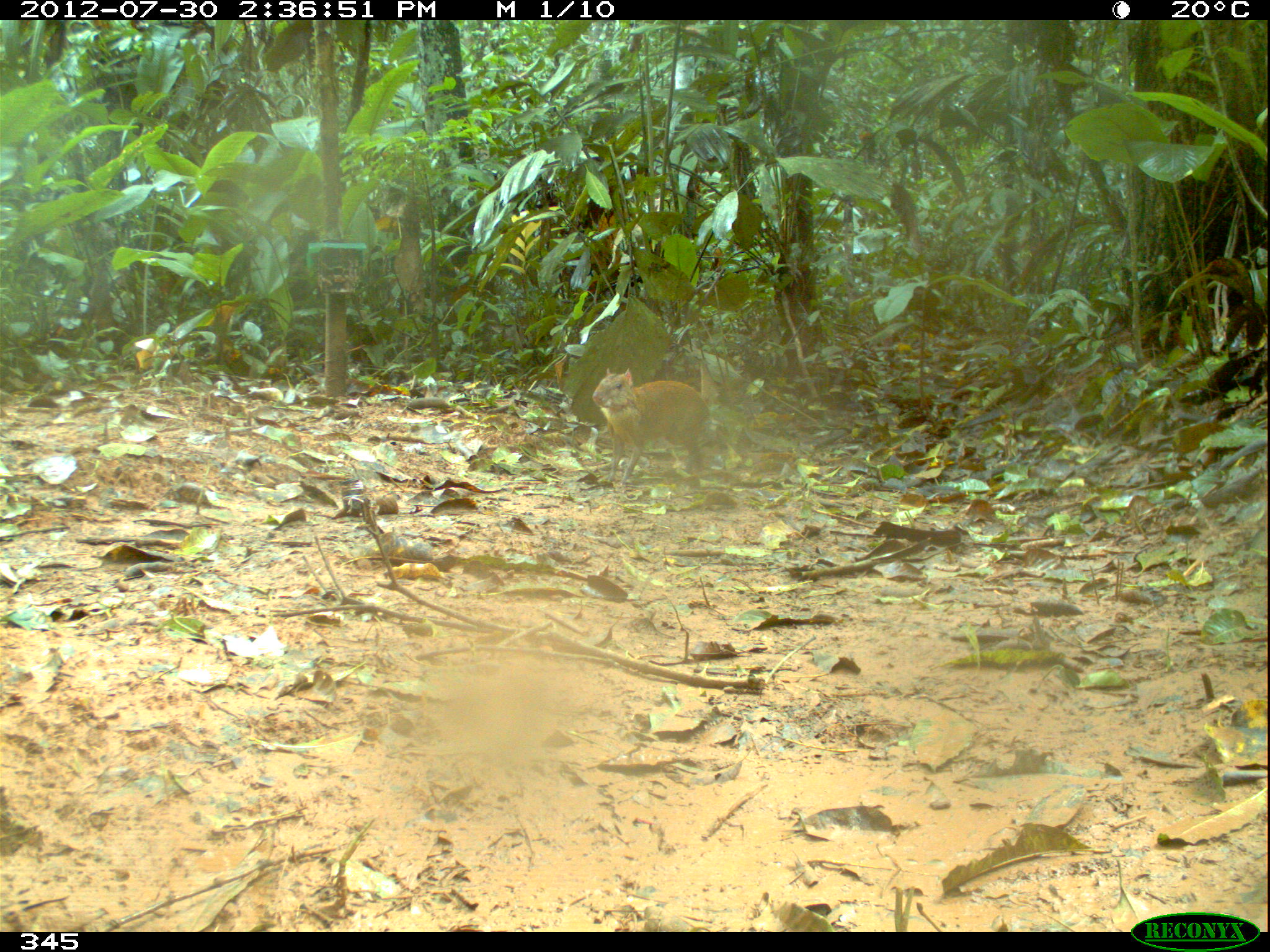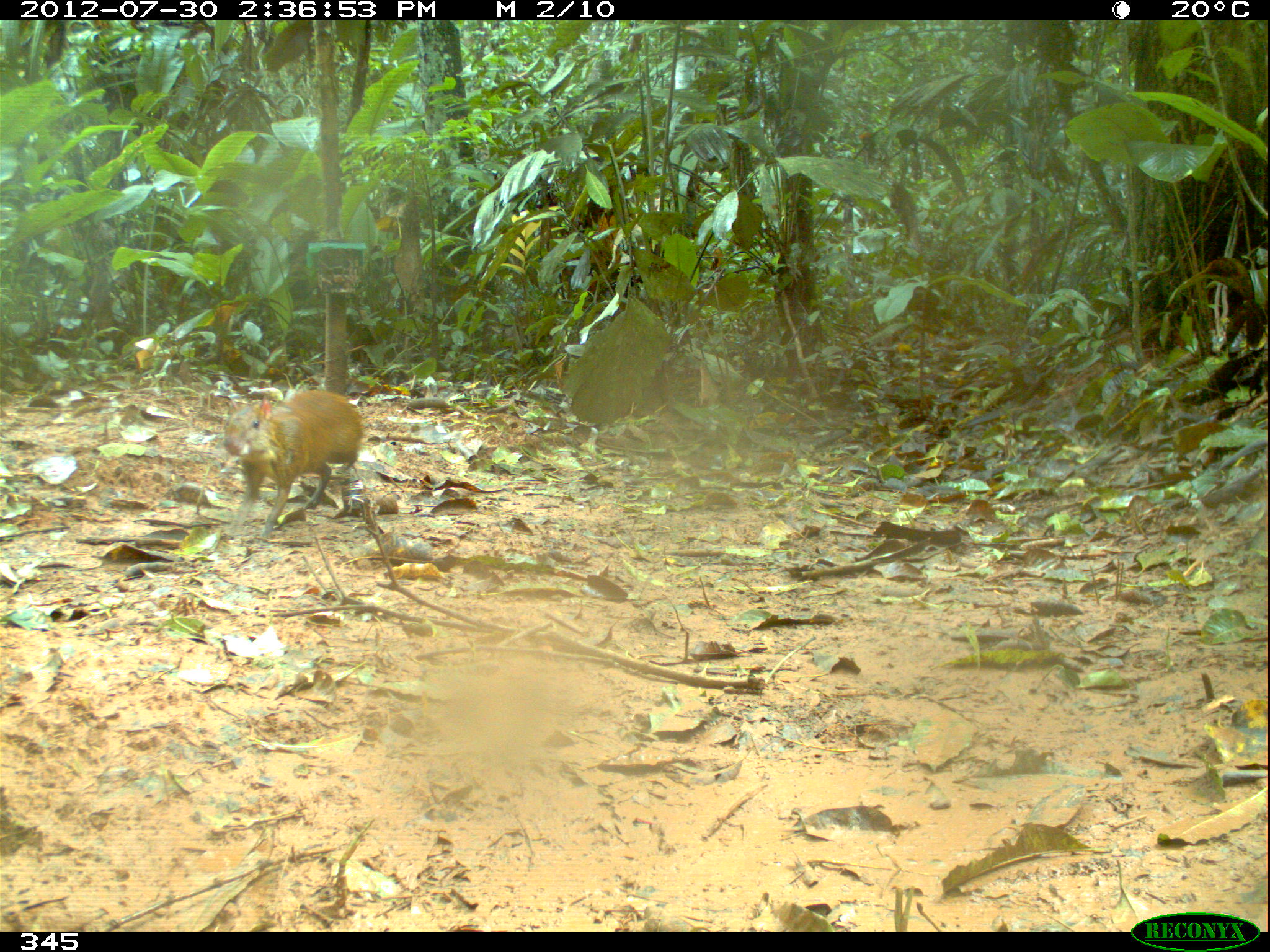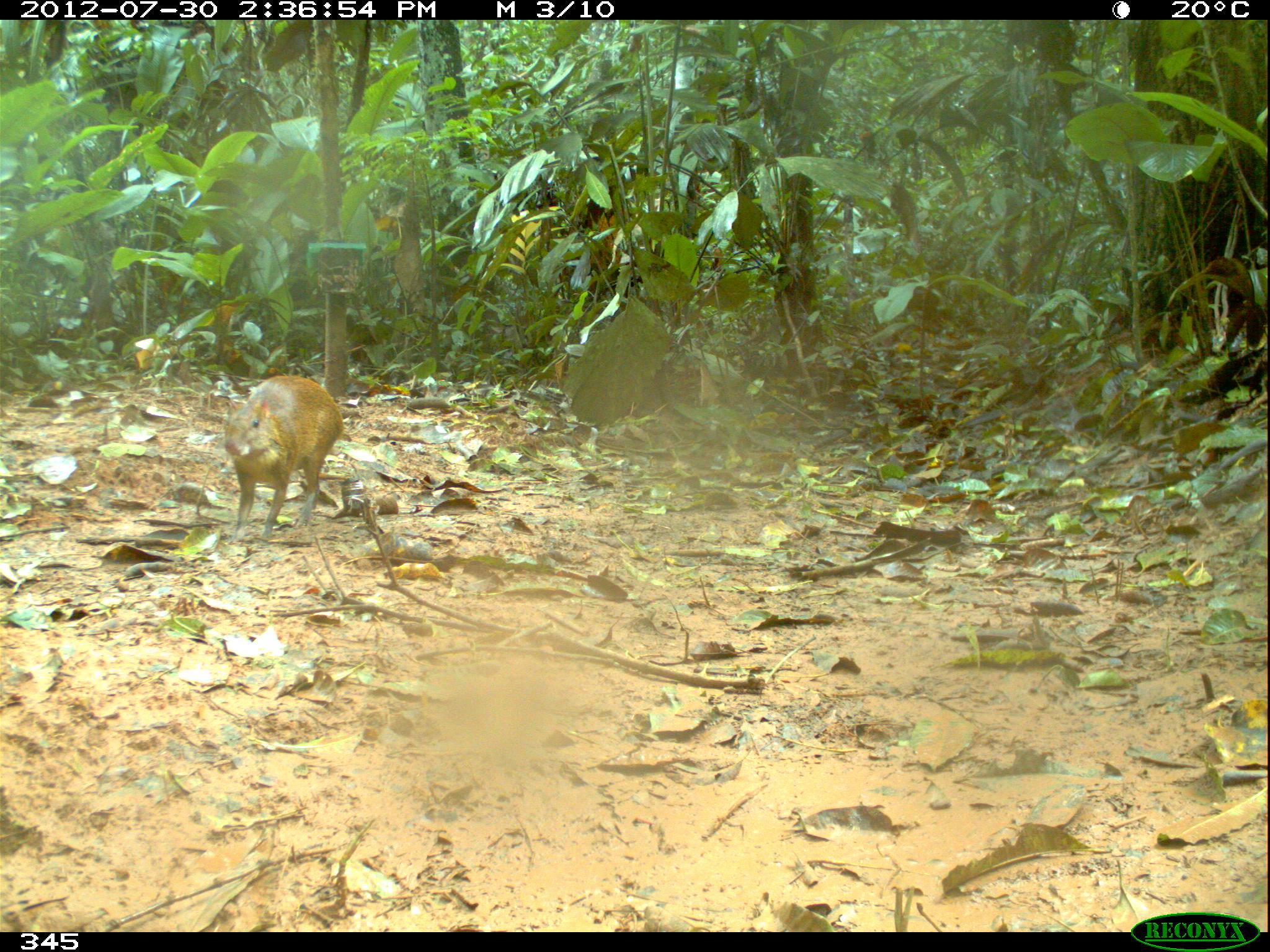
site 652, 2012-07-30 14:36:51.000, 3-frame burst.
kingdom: Animalia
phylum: Chordata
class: Mammalia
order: Rodentia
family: Dasyproctidae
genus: Dasyprocta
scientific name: Dasyprocta punctata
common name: central american agouti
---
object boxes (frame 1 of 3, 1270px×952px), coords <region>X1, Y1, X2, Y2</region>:
dasyprocta punctata: <region>590, 365, 714, 485</region>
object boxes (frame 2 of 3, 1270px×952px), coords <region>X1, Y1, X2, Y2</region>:
dasyprocta punctata: <region>223, 383, 366, 535</region>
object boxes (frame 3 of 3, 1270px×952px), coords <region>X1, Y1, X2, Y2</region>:
dasyprocta punctata: <region>222, 371, 347, 548</region>